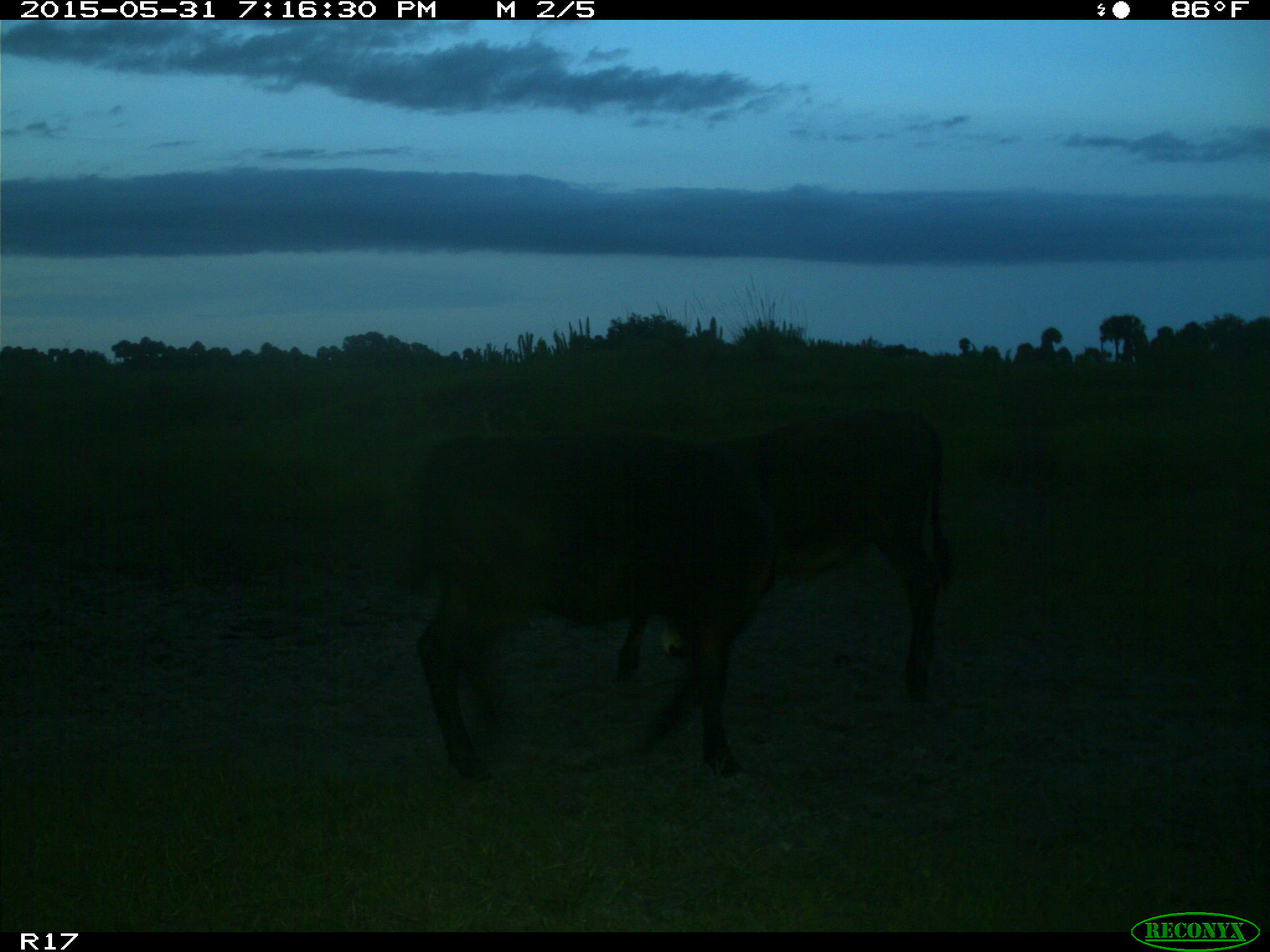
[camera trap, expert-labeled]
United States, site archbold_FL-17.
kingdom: Animalia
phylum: Chordata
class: Mammalia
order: Artiodactyla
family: Bovidae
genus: Bos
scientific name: Bos taurus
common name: domestic cow